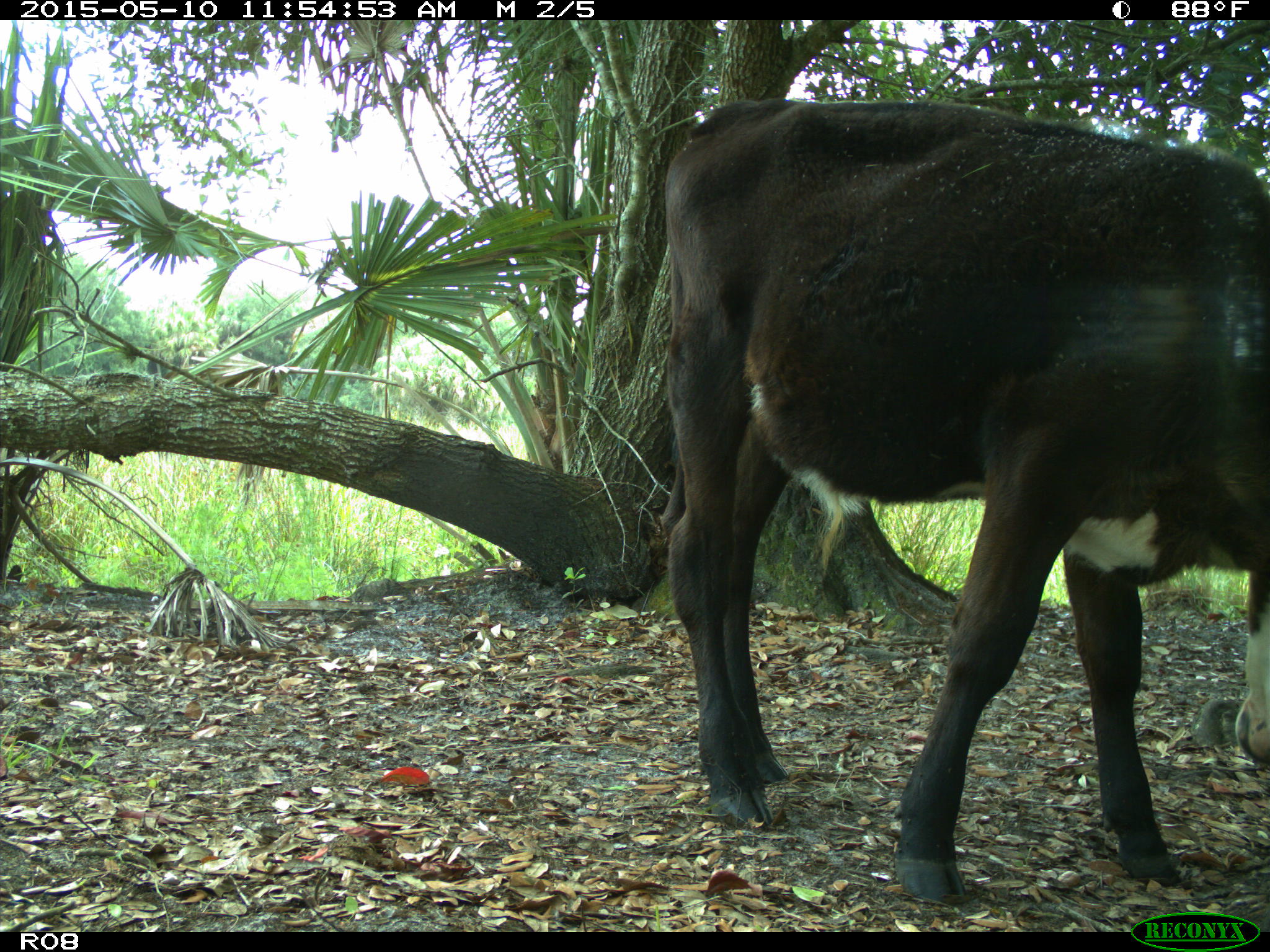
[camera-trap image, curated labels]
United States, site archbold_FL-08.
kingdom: Animalia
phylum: Chordata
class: Mammalia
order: Artiodactyla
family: Bovidae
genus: Bos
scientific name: Bos taurus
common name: domestic cow